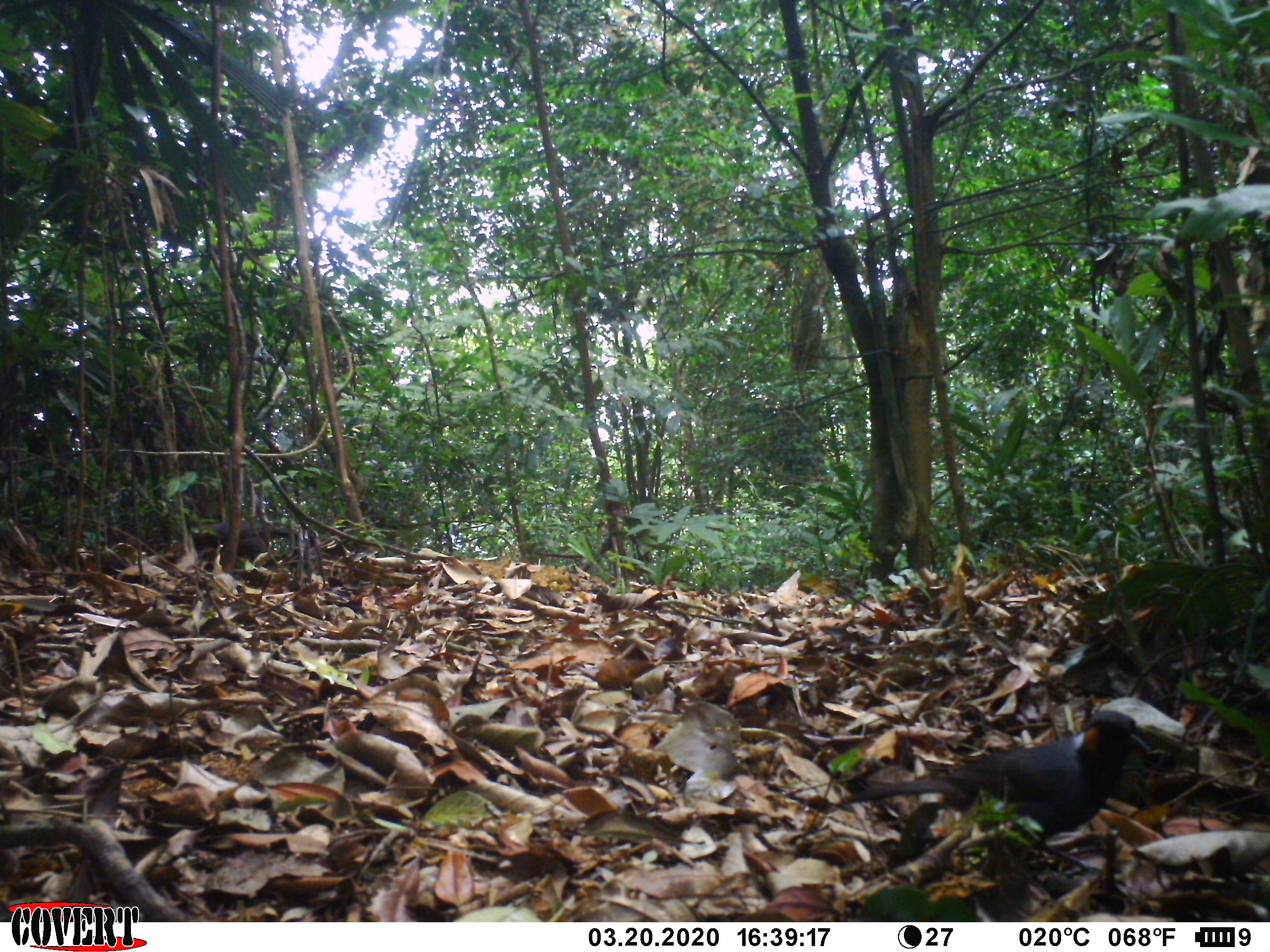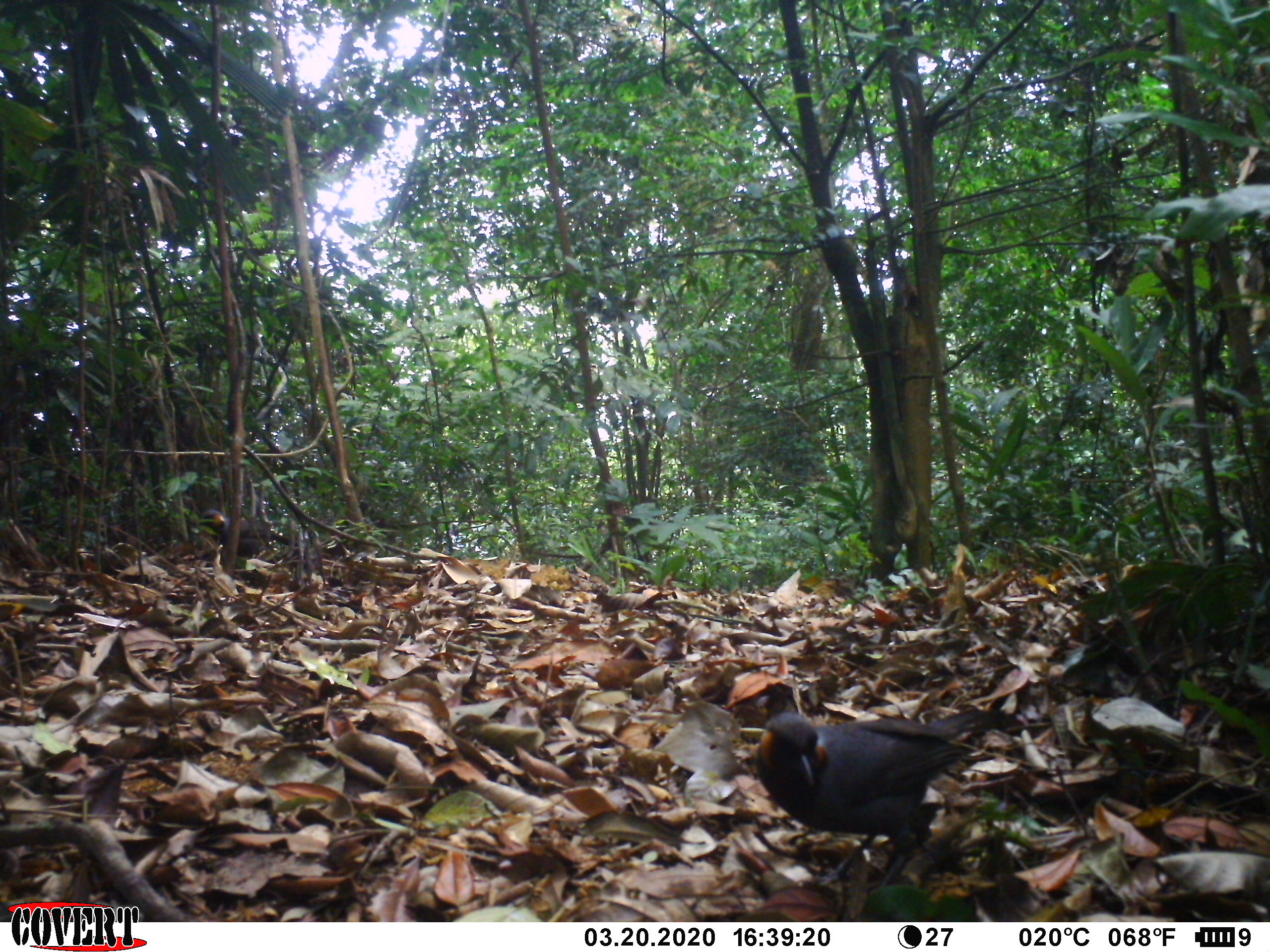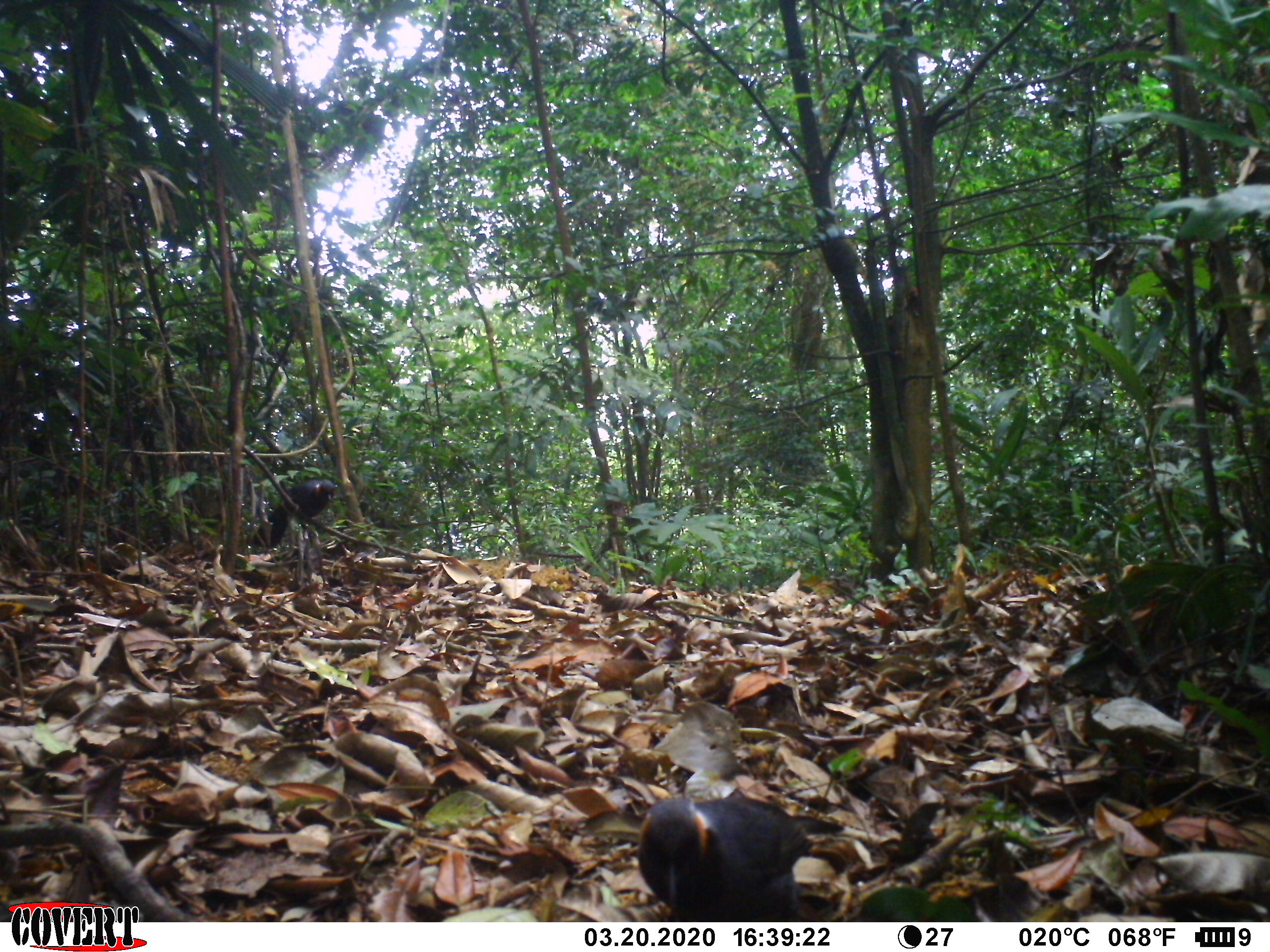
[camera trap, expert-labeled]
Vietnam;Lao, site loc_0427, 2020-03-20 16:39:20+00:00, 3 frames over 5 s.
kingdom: Animalia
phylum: Chordata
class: Aves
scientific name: Aves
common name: bird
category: unidentified bird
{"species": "unidentified bird (bird) (Aves)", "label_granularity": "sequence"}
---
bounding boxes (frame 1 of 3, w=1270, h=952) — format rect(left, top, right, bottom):
unidentified bird: rect(837, 696, 1186, 873)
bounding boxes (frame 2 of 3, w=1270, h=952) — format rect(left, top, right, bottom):
unidentified bird: rect(756, 709, 1012, 896)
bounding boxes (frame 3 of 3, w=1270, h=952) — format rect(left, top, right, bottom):
unidentified bird: rect(637, 797, 844, 921); rect(252, 477, 335, 547)